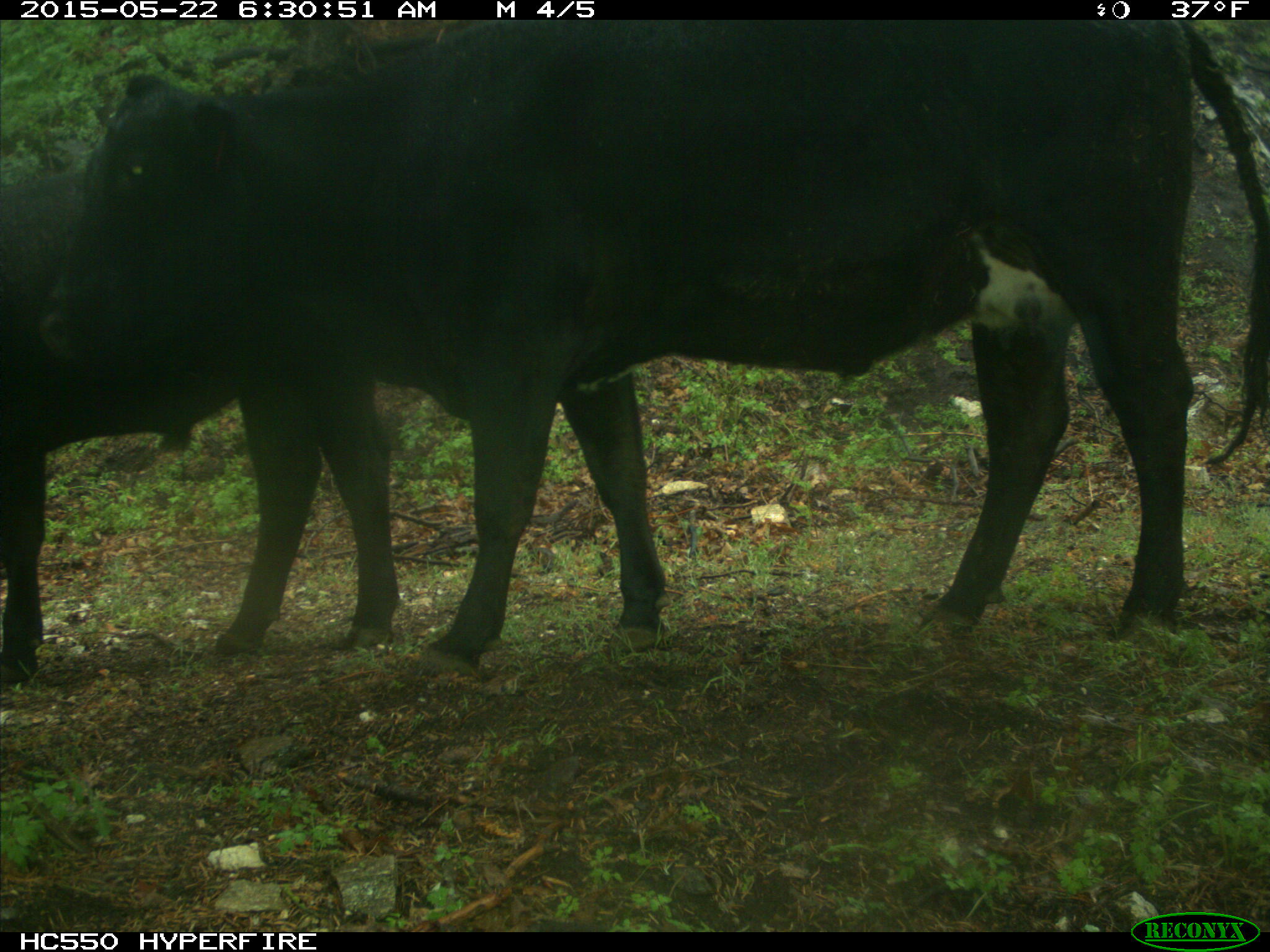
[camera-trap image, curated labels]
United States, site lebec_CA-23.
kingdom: Animalia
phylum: Chordata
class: Mammalia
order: Artiodactyla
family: Bovidae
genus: Bos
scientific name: Bos taurus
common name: domestic cow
Bos taurus (domestic cow).